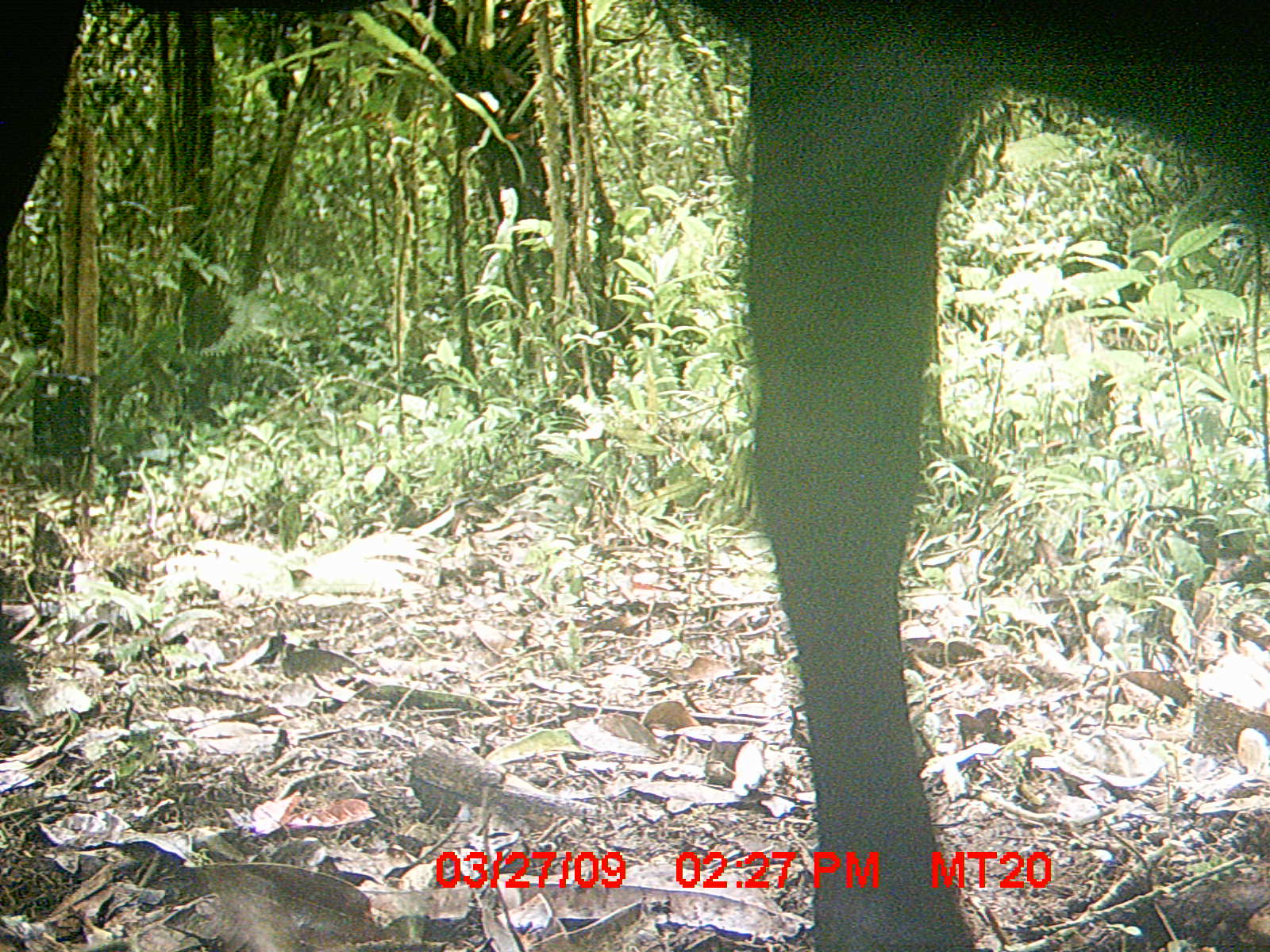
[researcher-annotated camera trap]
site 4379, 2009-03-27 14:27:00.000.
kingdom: Animalia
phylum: Chordata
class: Mammalia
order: Artiodactyla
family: Bovidae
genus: Bos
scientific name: Bos taurus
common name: domestic cattle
Bos taurus (domestic cattle), count 1.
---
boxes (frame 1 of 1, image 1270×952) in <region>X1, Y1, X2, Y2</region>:
bos taurus: <region>0, 0, 1267, 950</region>